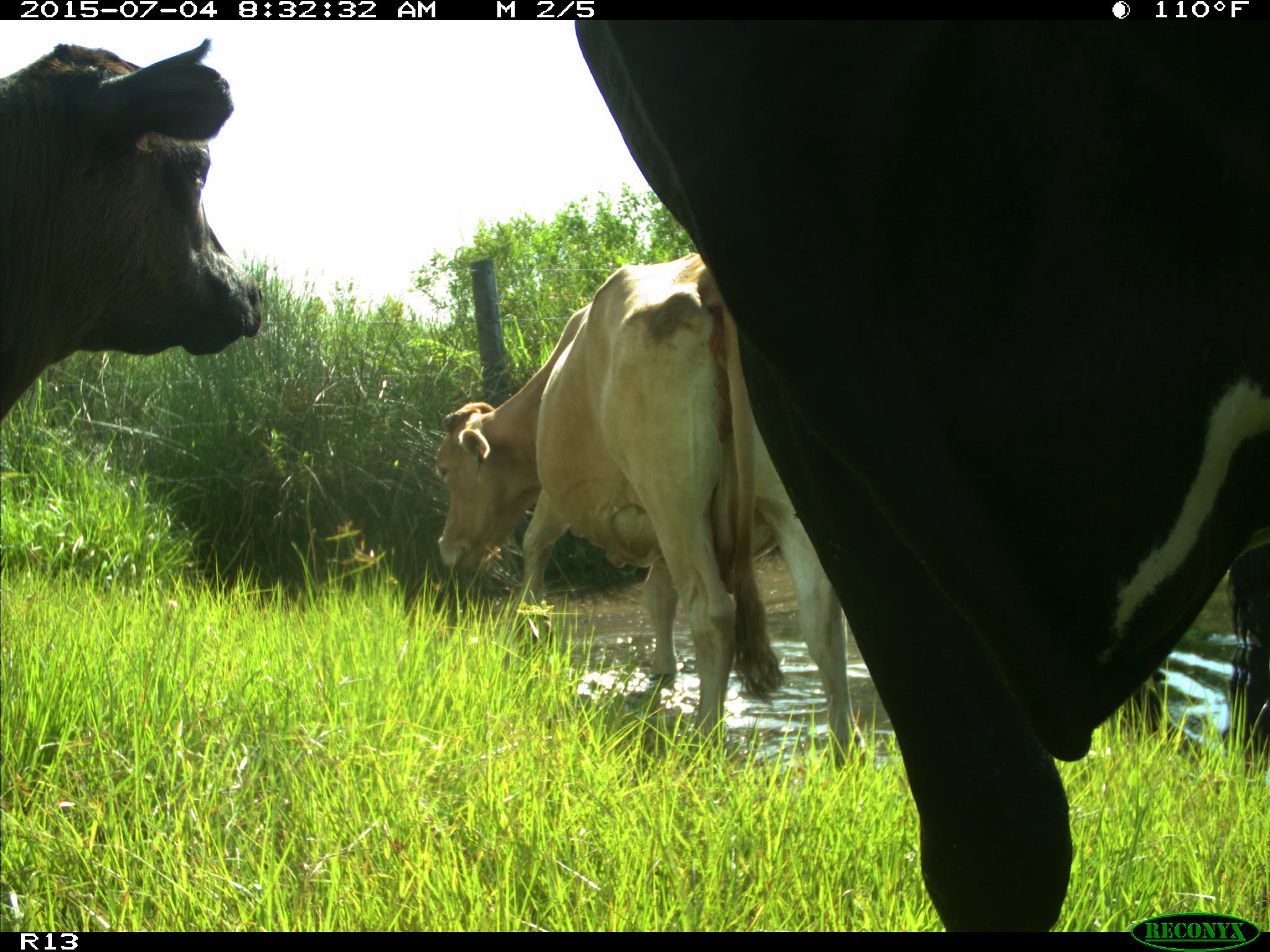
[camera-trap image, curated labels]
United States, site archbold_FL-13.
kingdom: Animalia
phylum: Chordata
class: Mammalia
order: Artiodactyla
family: Bovidae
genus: Bos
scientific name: Bos taurus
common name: domestic cow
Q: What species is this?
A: Bos taurus (domestic cow).